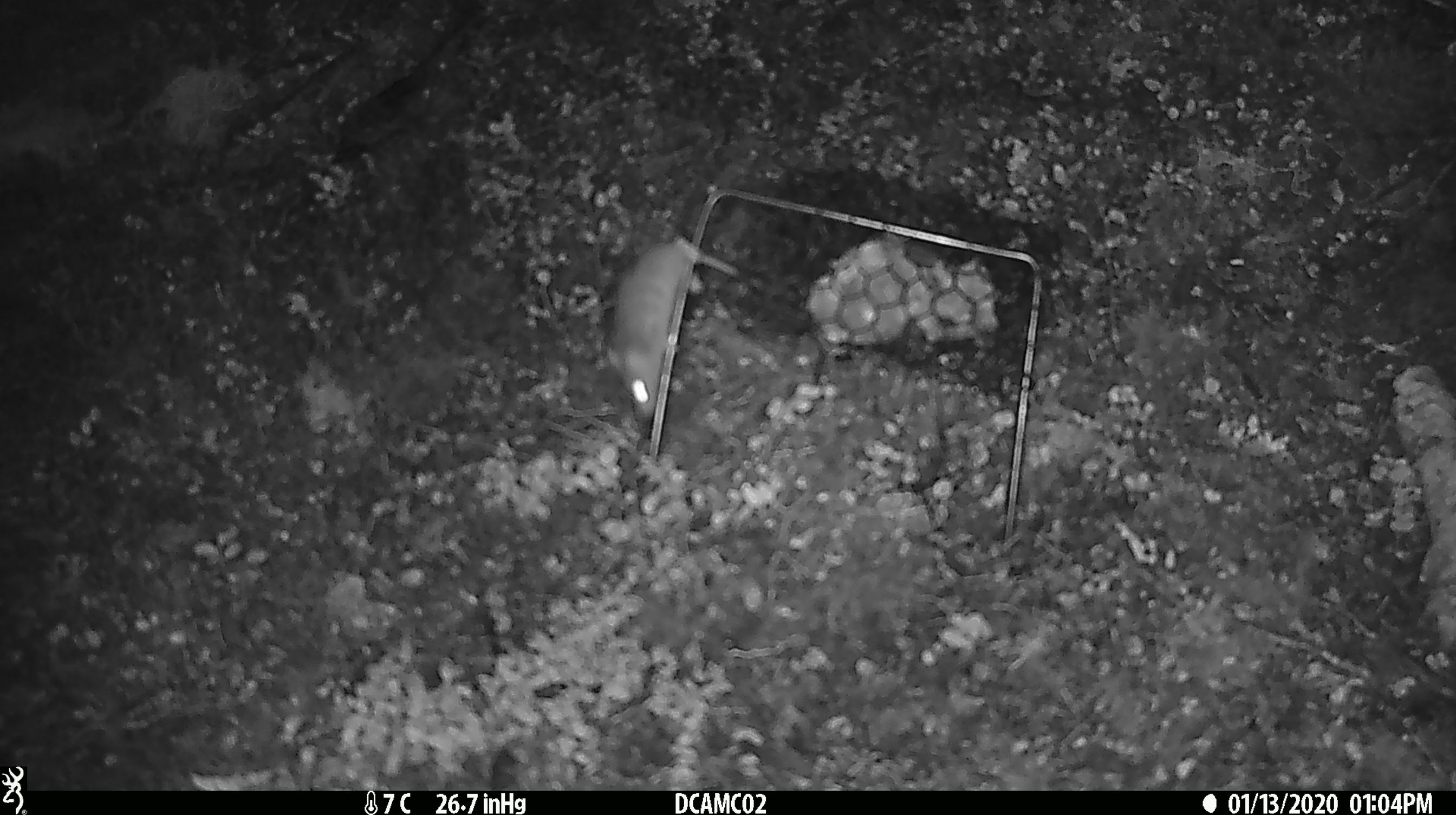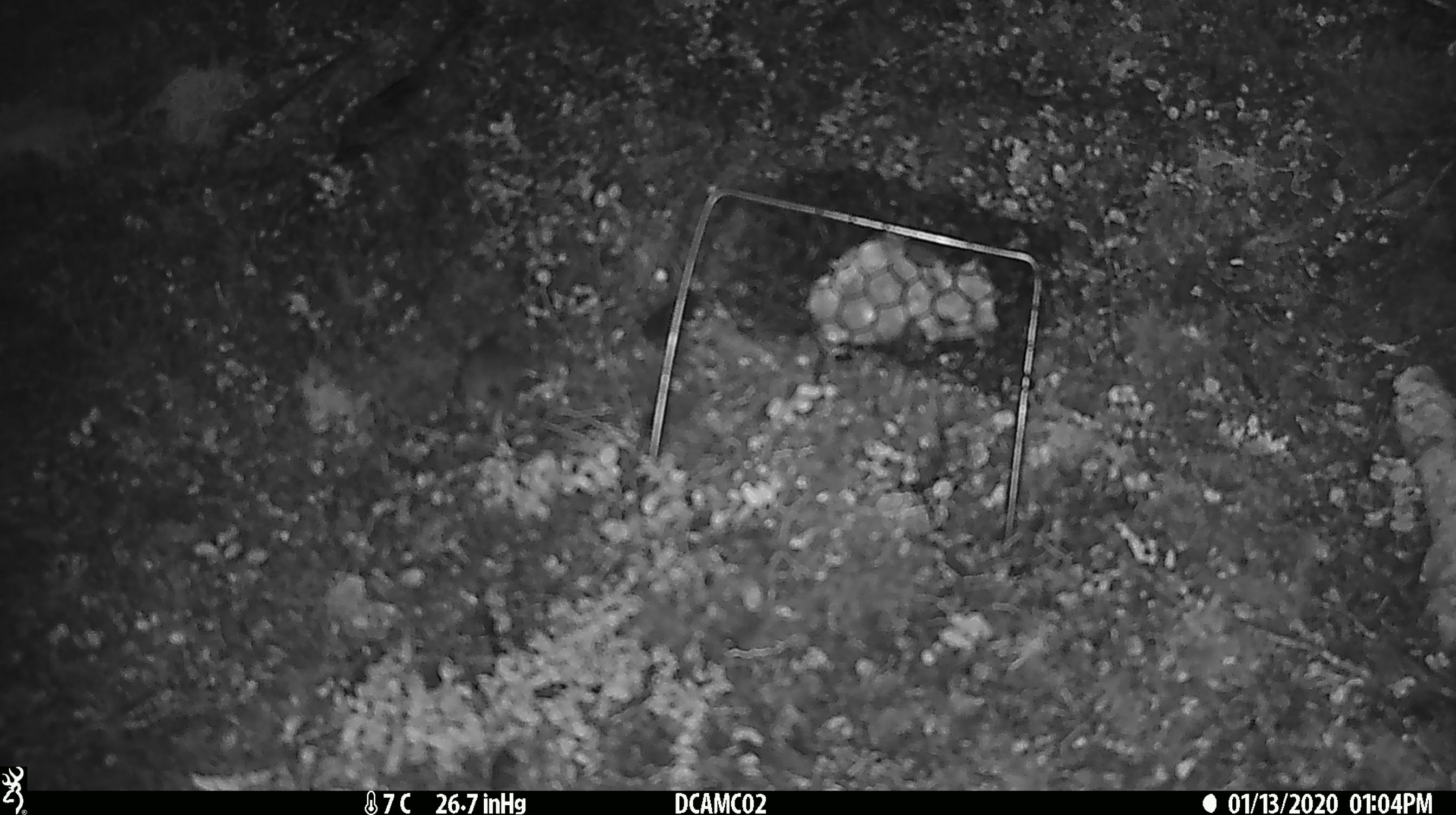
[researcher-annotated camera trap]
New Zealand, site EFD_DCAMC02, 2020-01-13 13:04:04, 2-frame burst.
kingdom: Animalia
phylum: Chordata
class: Mammalia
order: Rodentia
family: Muridae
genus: Mus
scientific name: Mus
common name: mouse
Mouse (Mus).